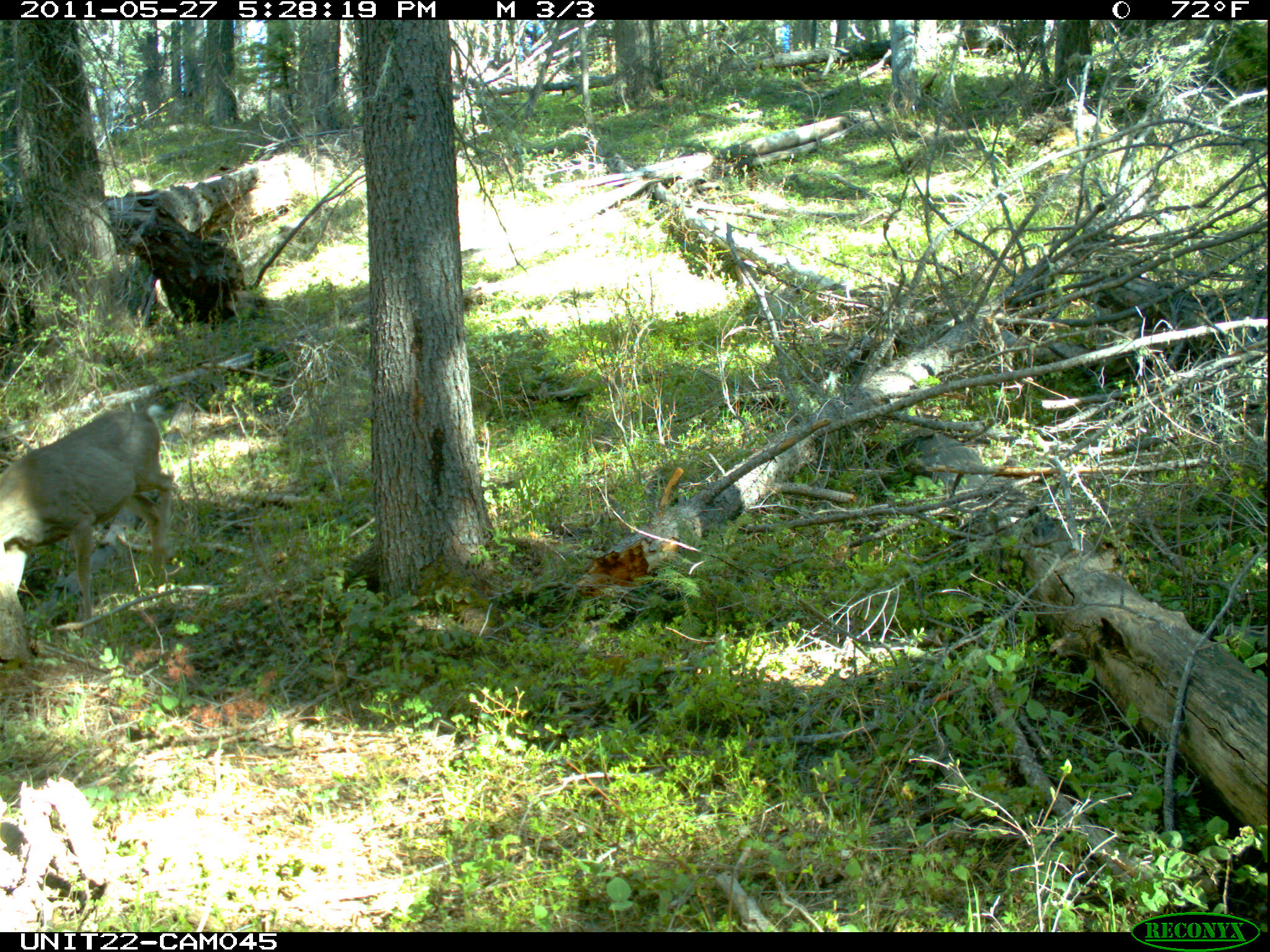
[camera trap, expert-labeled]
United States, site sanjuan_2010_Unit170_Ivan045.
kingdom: Animalia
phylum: Chordata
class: Mammalia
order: Artiodactyla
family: Cervidae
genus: Odocoileus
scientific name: Odocoileus hemionus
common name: mule deer